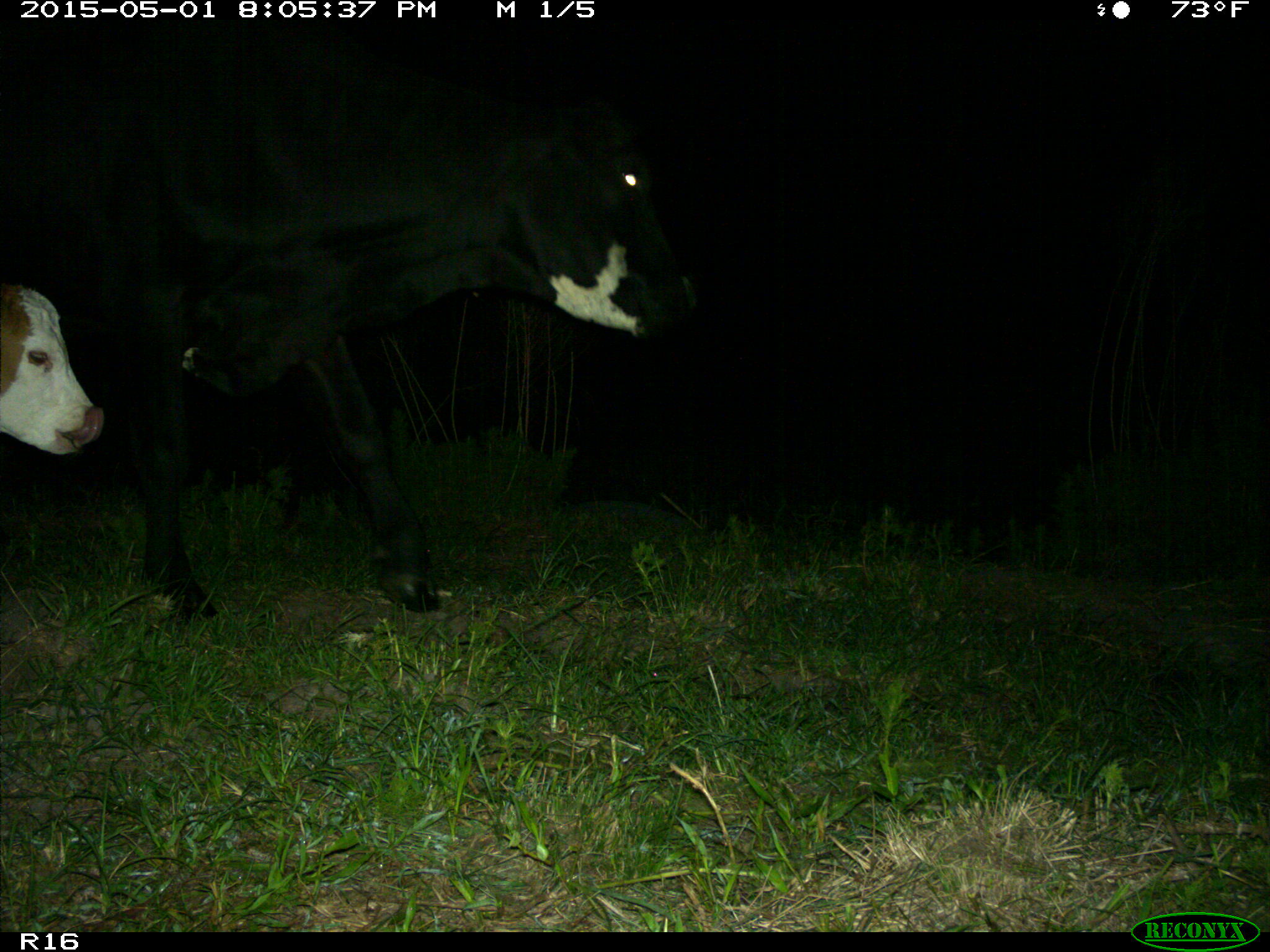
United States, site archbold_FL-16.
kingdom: Animalia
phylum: Chordata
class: Mammalia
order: Artiodactyla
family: Bovidae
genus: Bos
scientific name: Bos taurus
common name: domestic cow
Bos taurus (domestic cow).